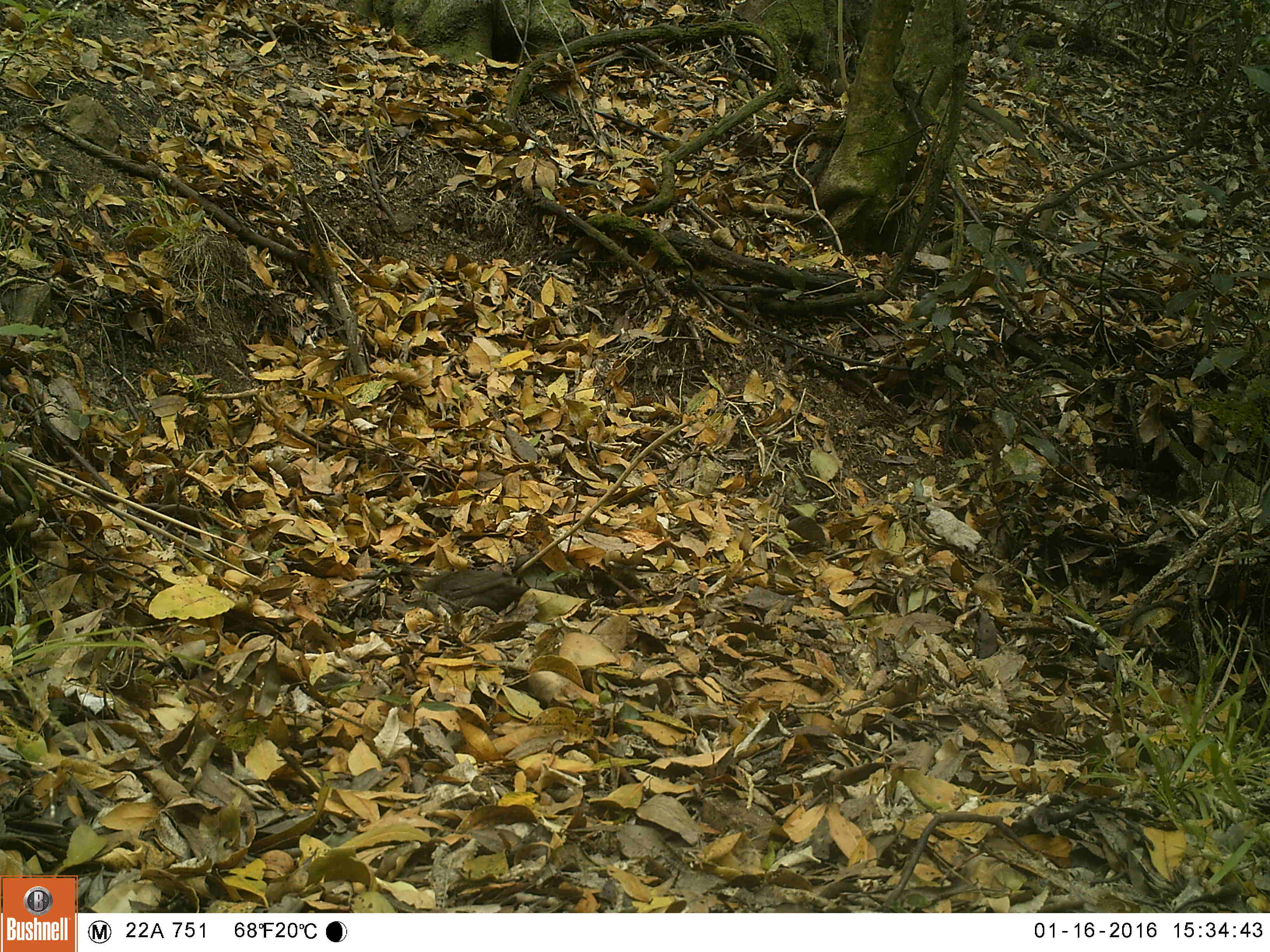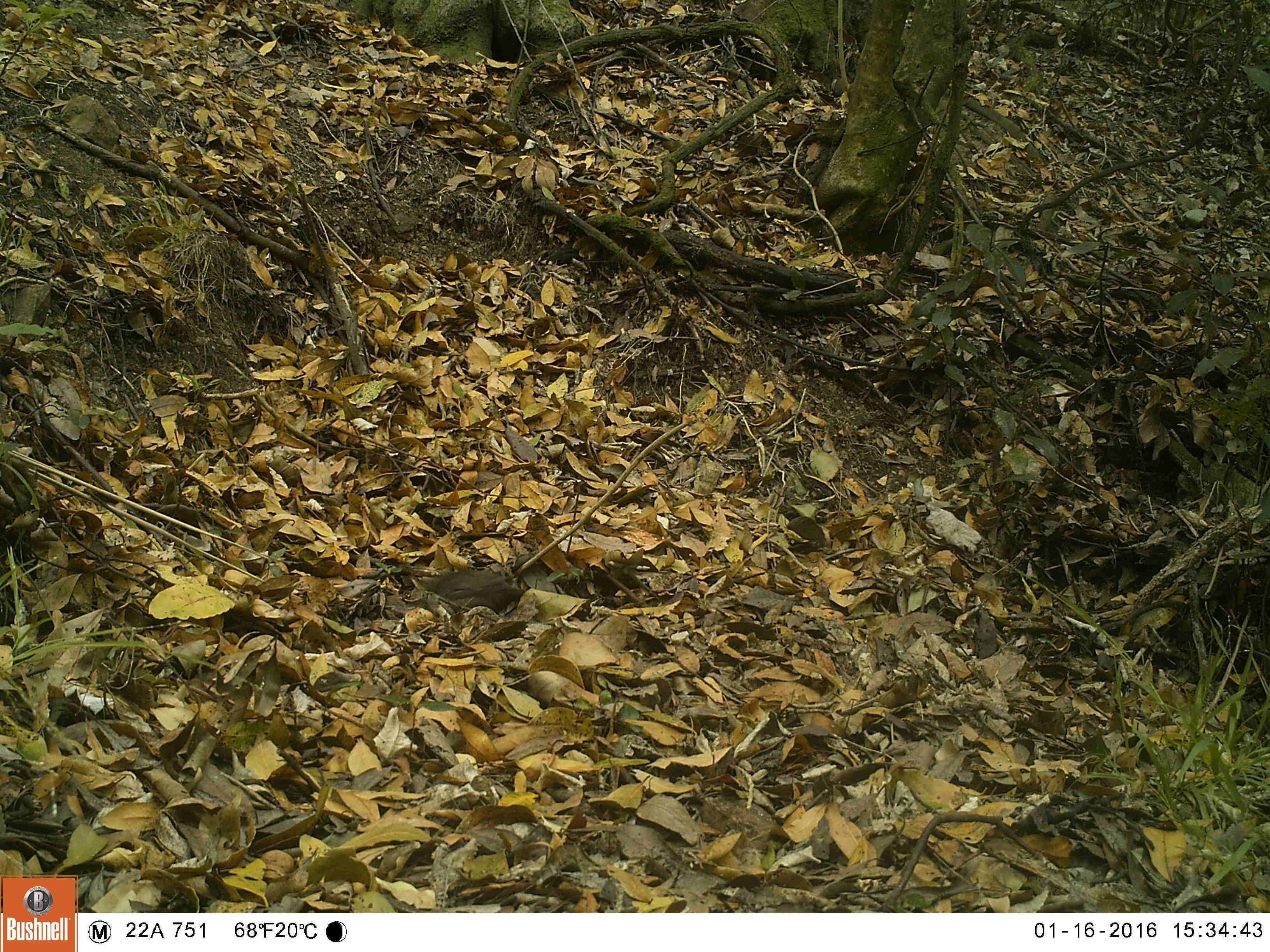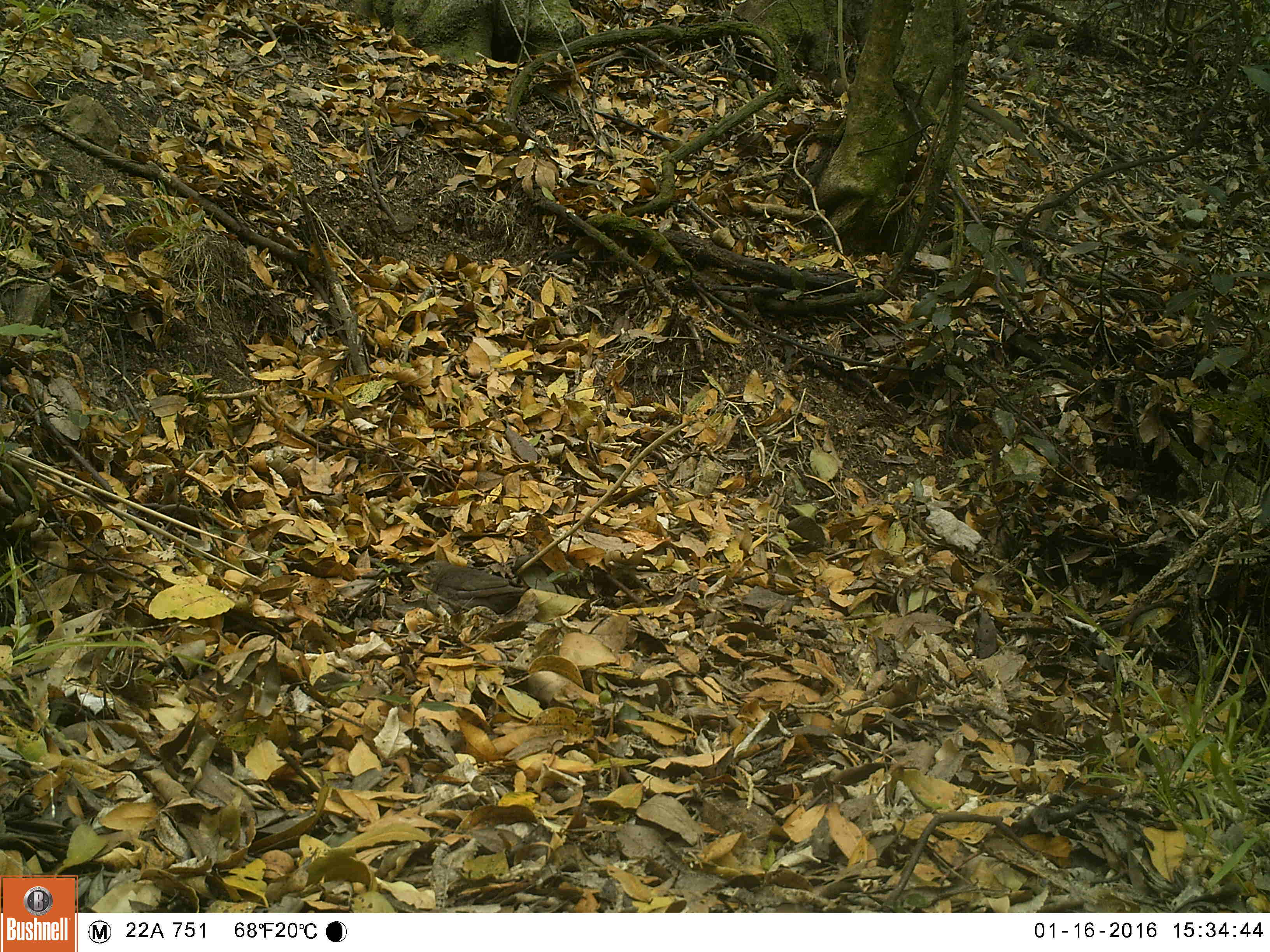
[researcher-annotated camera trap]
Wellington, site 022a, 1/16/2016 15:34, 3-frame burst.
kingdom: Animalia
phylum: Chordata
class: Aves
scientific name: Aves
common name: bird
Bird (Aves).